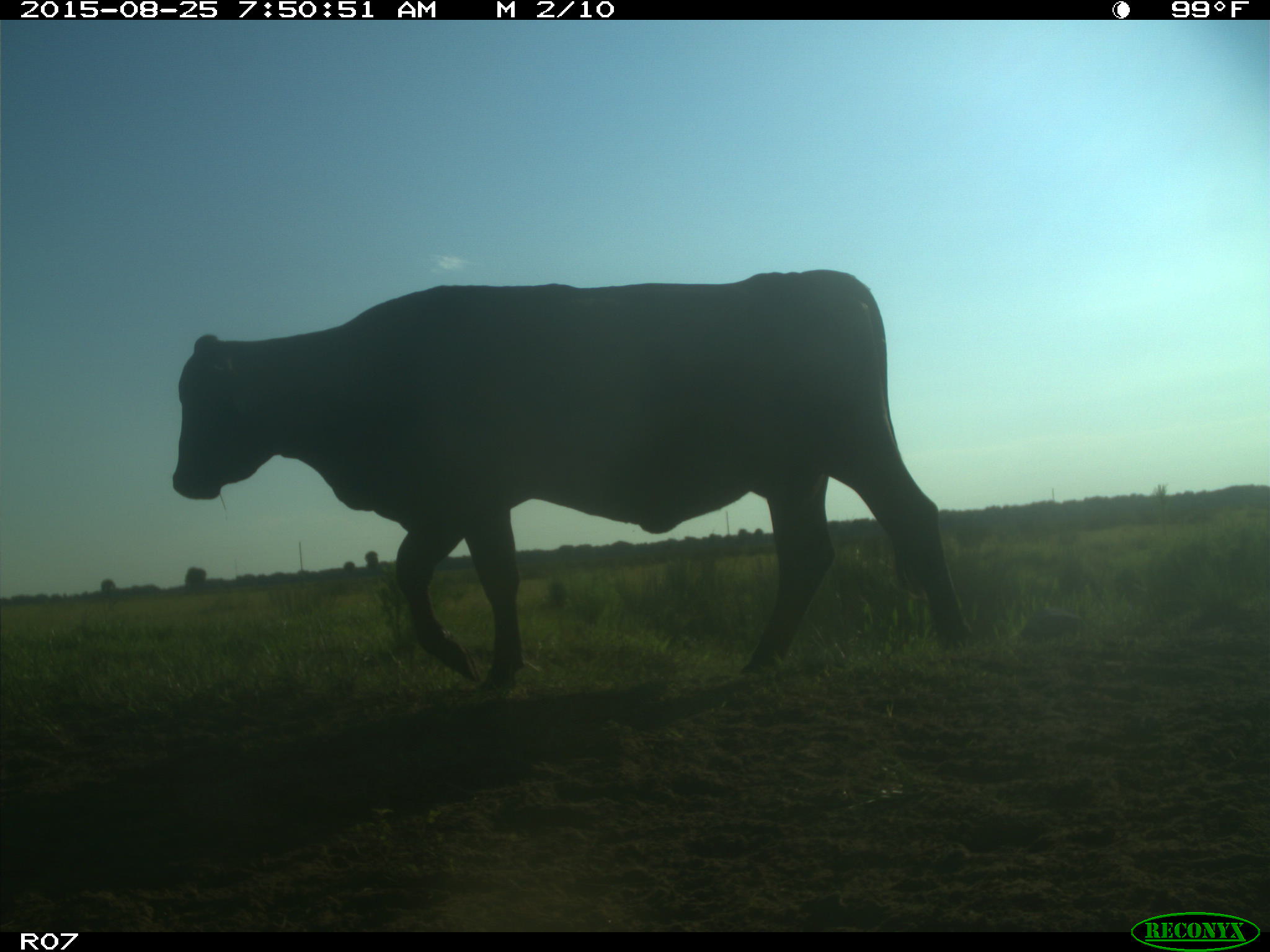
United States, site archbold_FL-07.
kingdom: Animalia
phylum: Chordata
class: Mammalia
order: Artiodactyla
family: Bovidae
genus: Bos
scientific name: Bos taurus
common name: domestic cow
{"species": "Bos taurus (domestic cow)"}